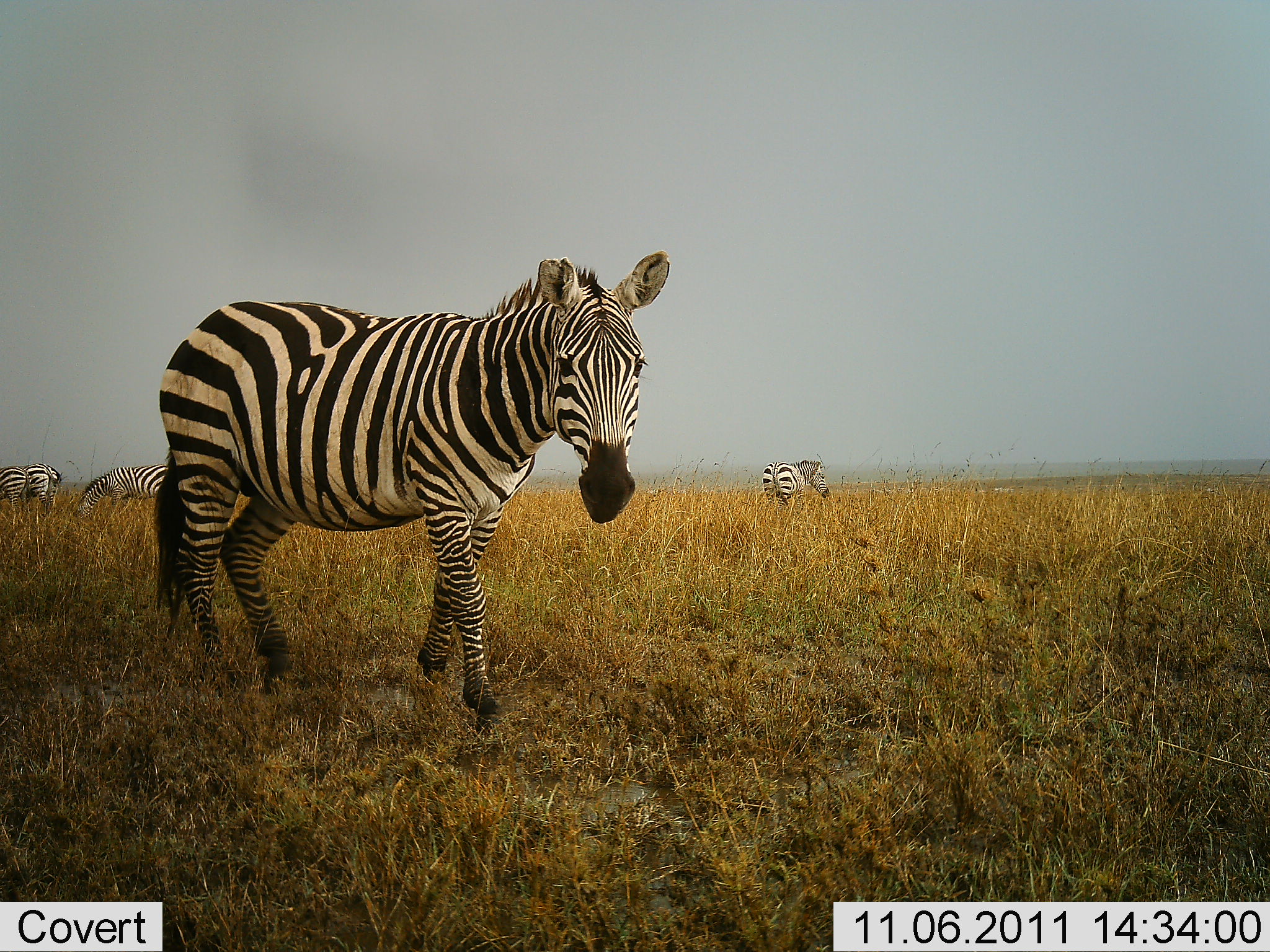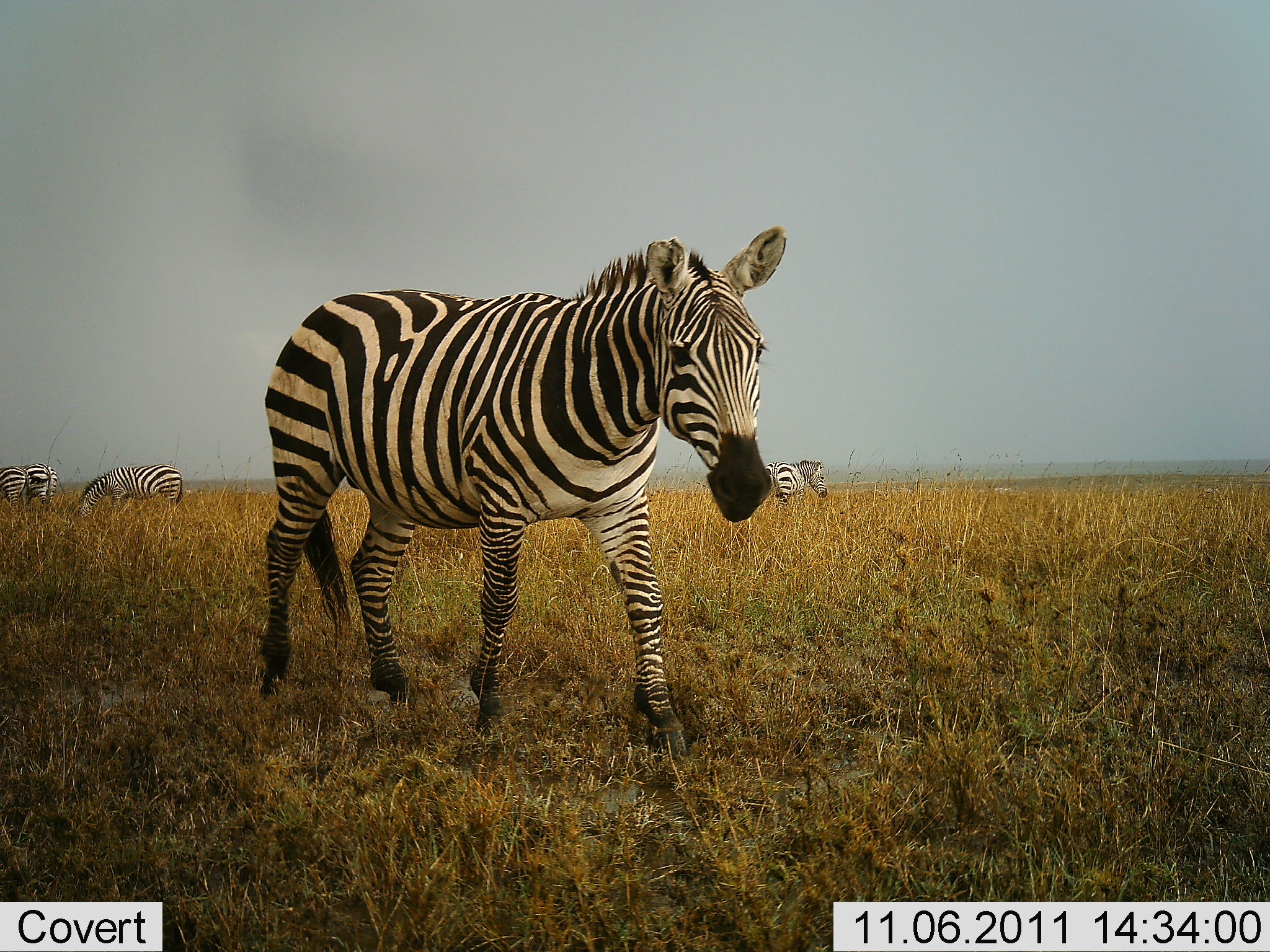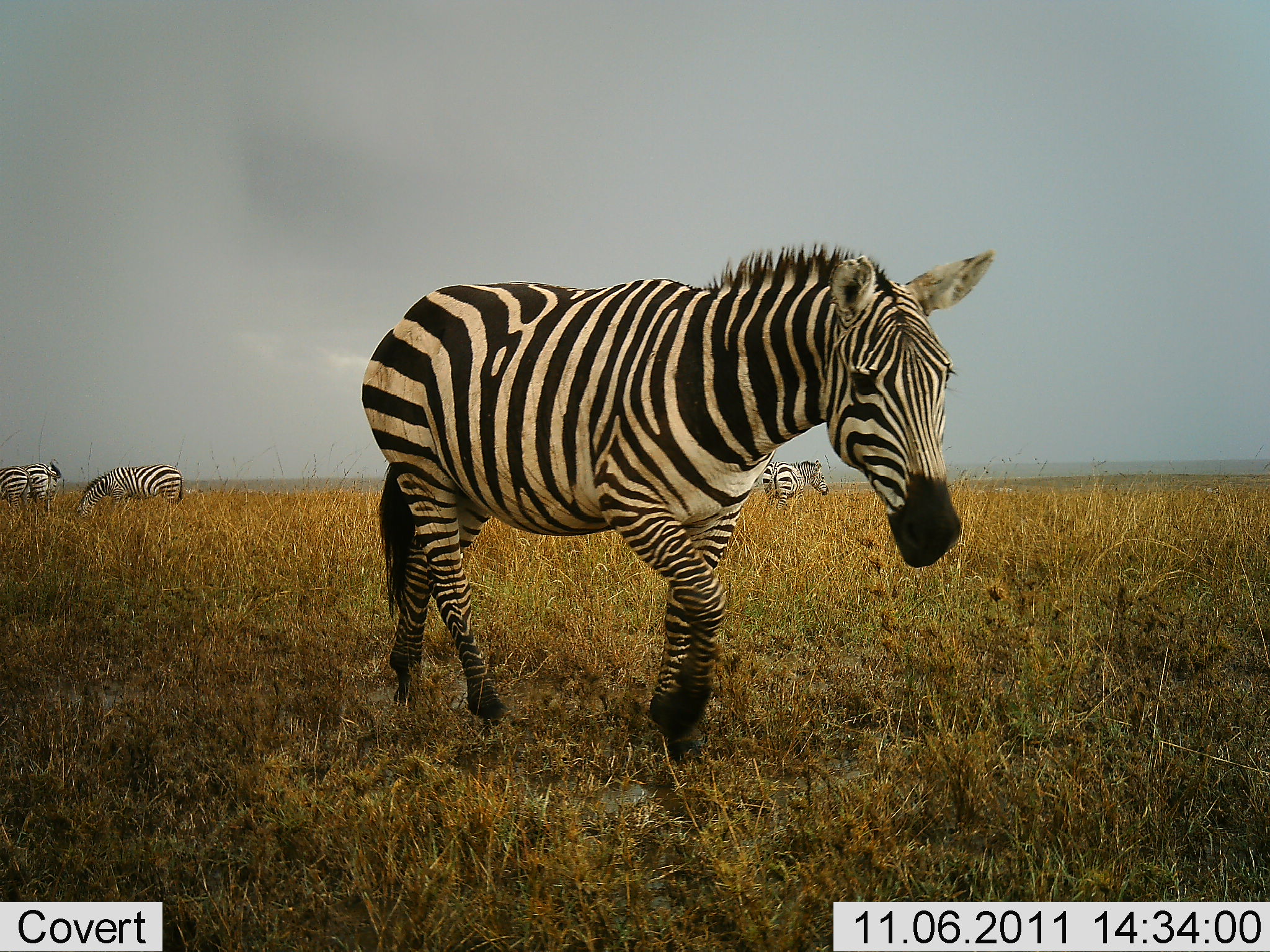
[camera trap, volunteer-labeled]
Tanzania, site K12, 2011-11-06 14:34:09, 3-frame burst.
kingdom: Animalia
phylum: Chordata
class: Mammalia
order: Perissodactyla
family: Equidae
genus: Equus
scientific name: Equus quagga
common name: plains zebra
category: zebra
Zebra (plains zebra) (Equus quagga), count 5. Behavior (volunteer vote fractions): standing 82%, resting 0%, moving 91%, interacting 0%. Young present (vote fraction): 0%. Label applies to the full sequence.